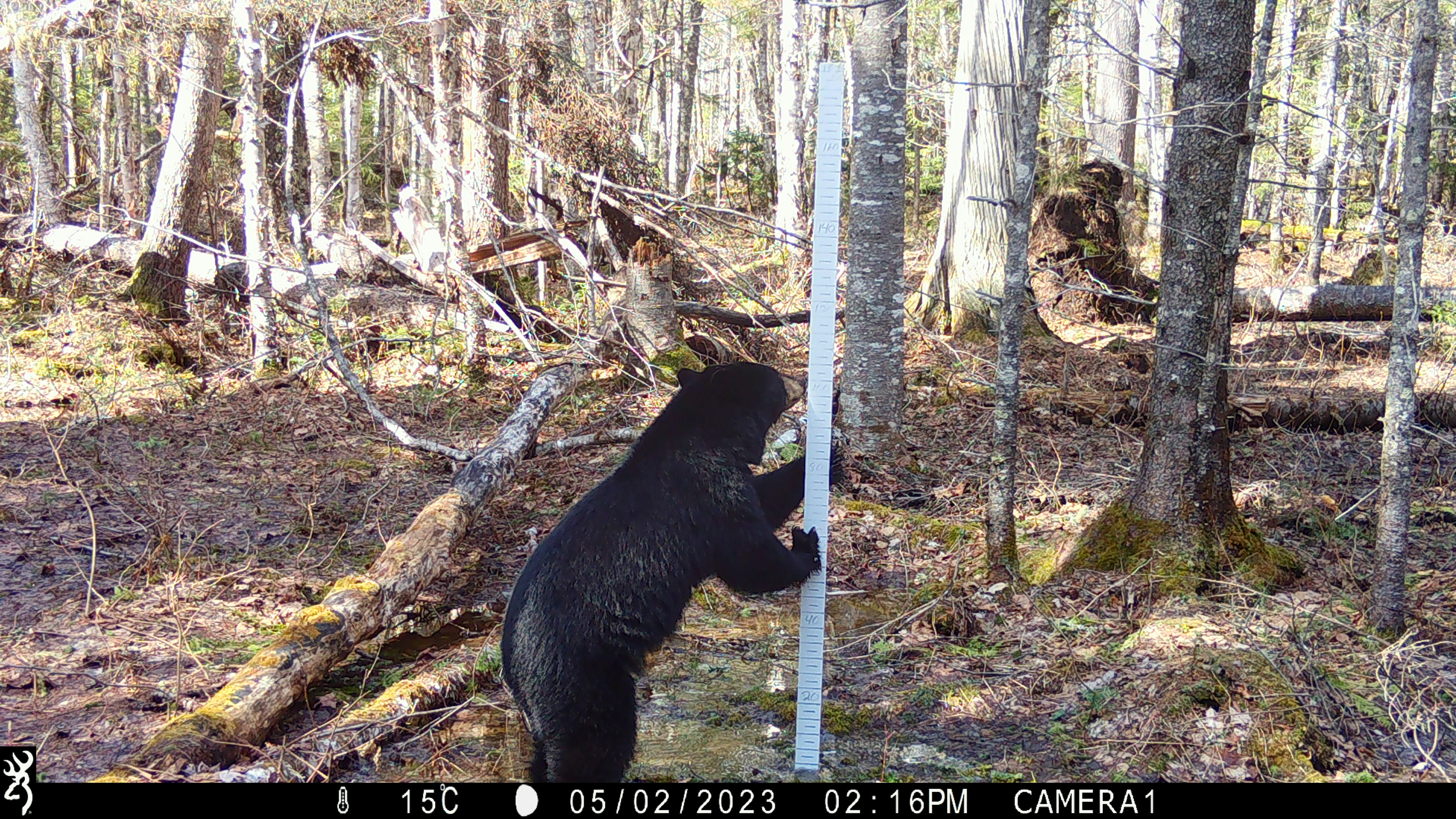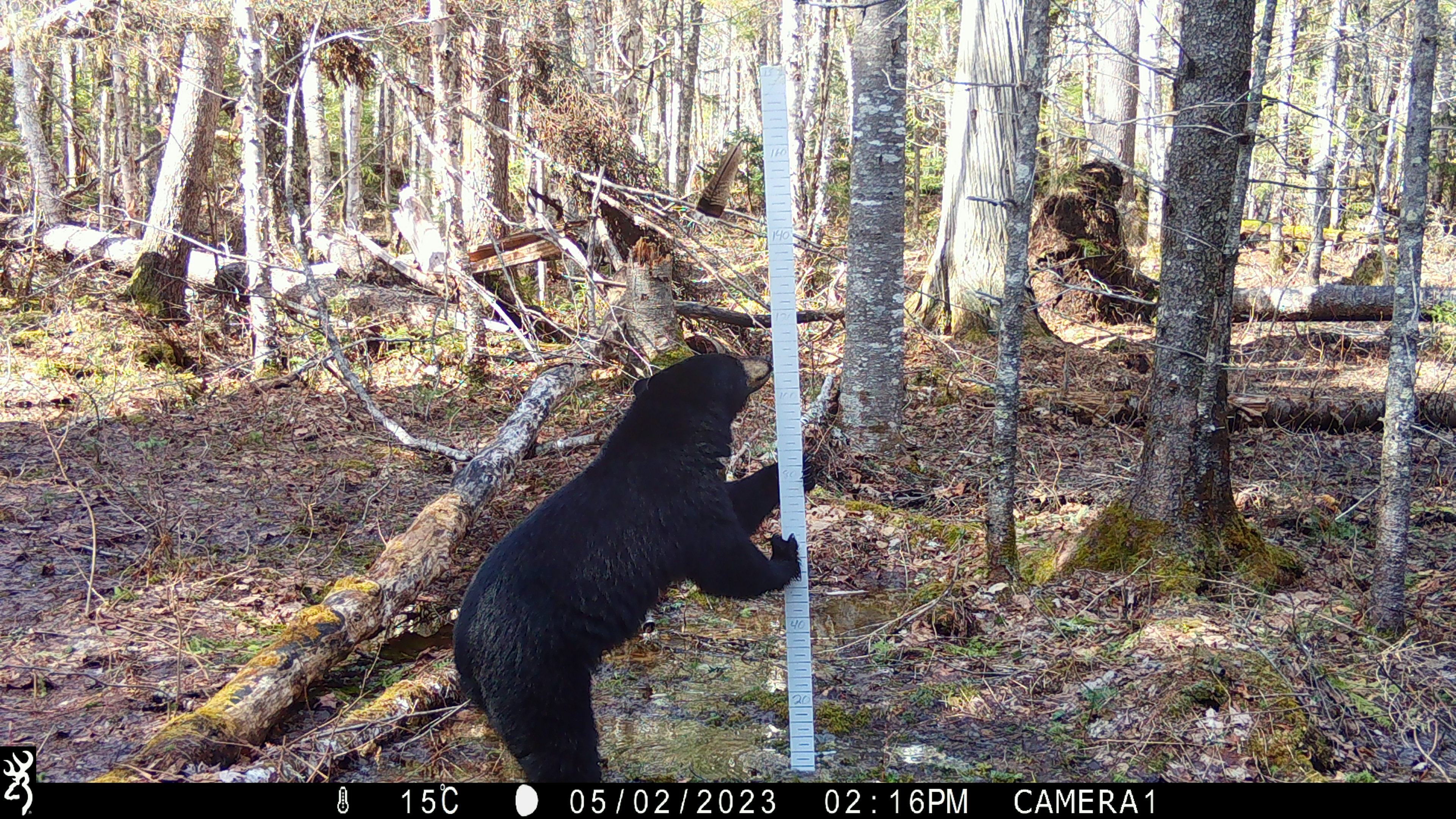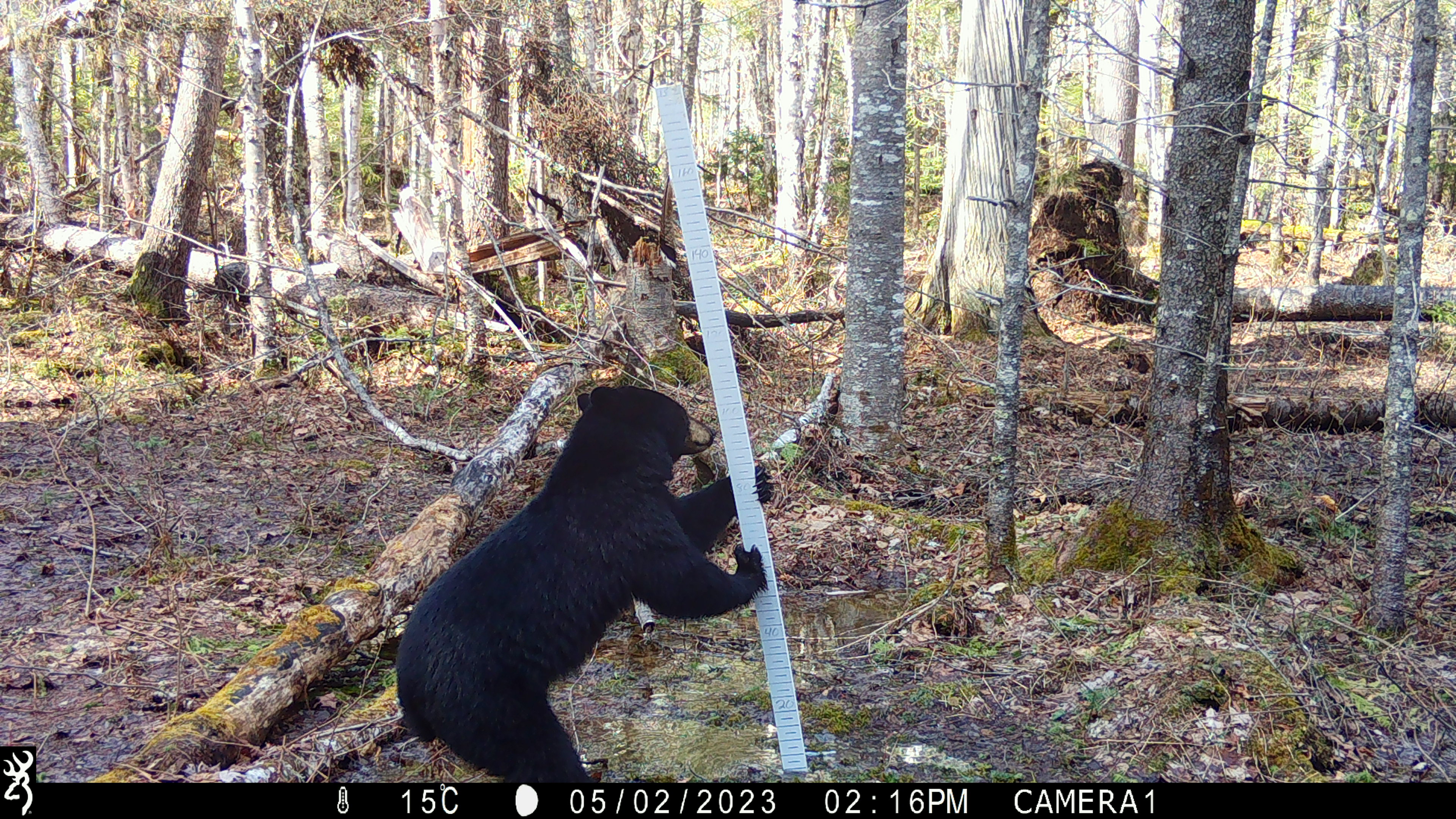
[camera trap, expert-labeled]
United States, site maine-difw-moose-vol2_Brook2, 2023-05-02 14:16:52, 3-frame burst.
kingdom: Animalia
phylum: Chordata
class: Mammalia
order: Carnivora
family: Ursidae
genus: Ursus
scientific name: Ursus americanus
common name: black bear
Black bear (Ursus americanus).